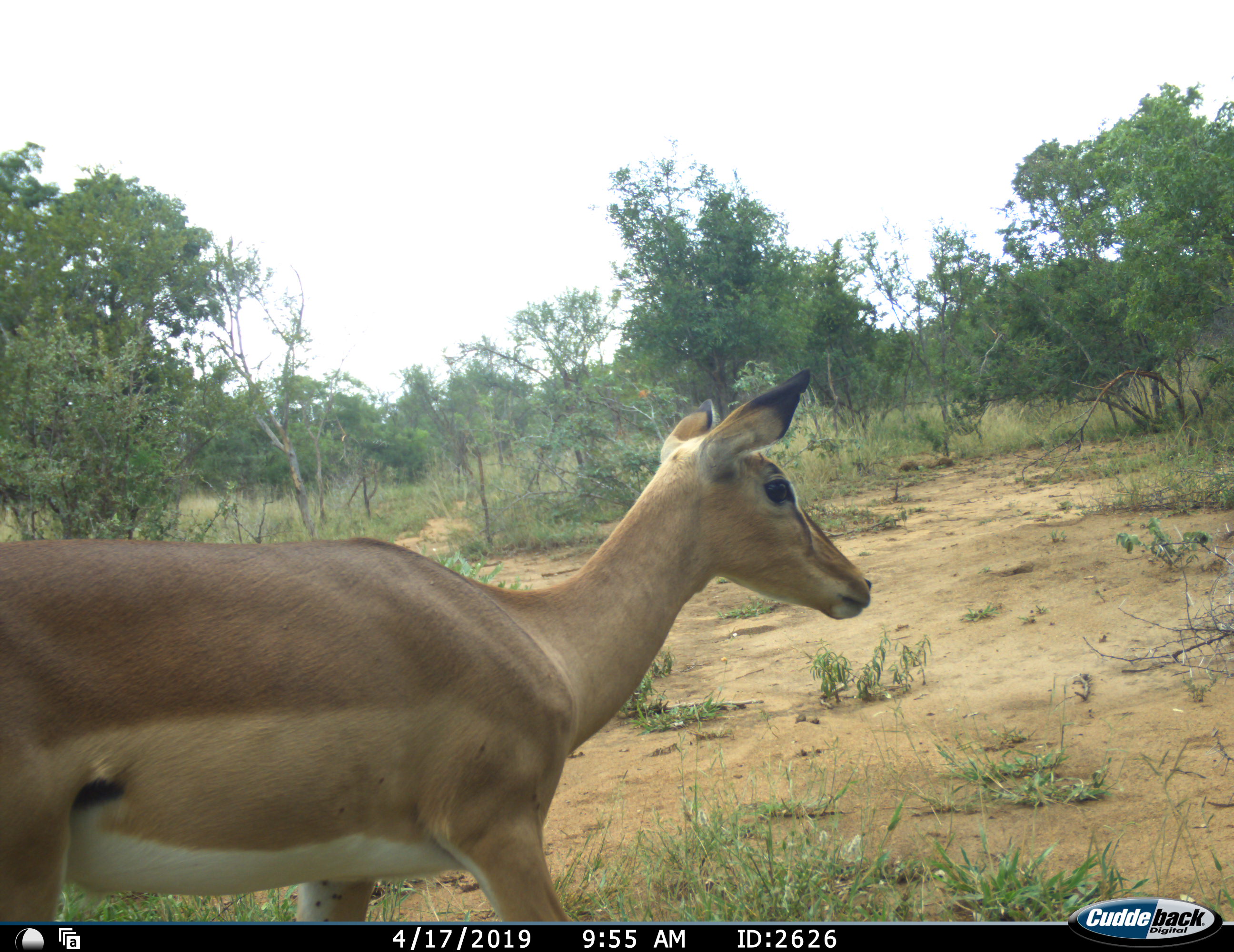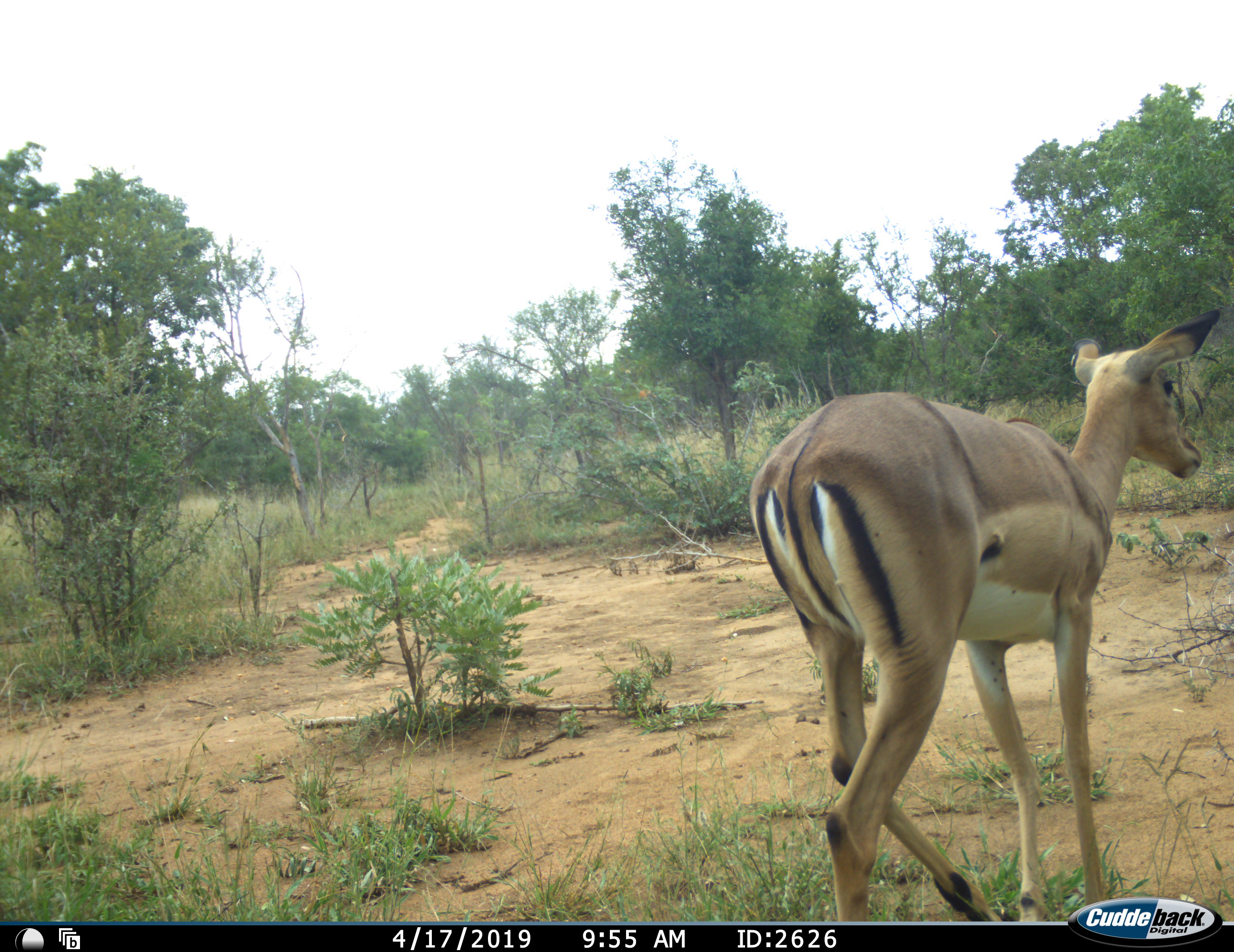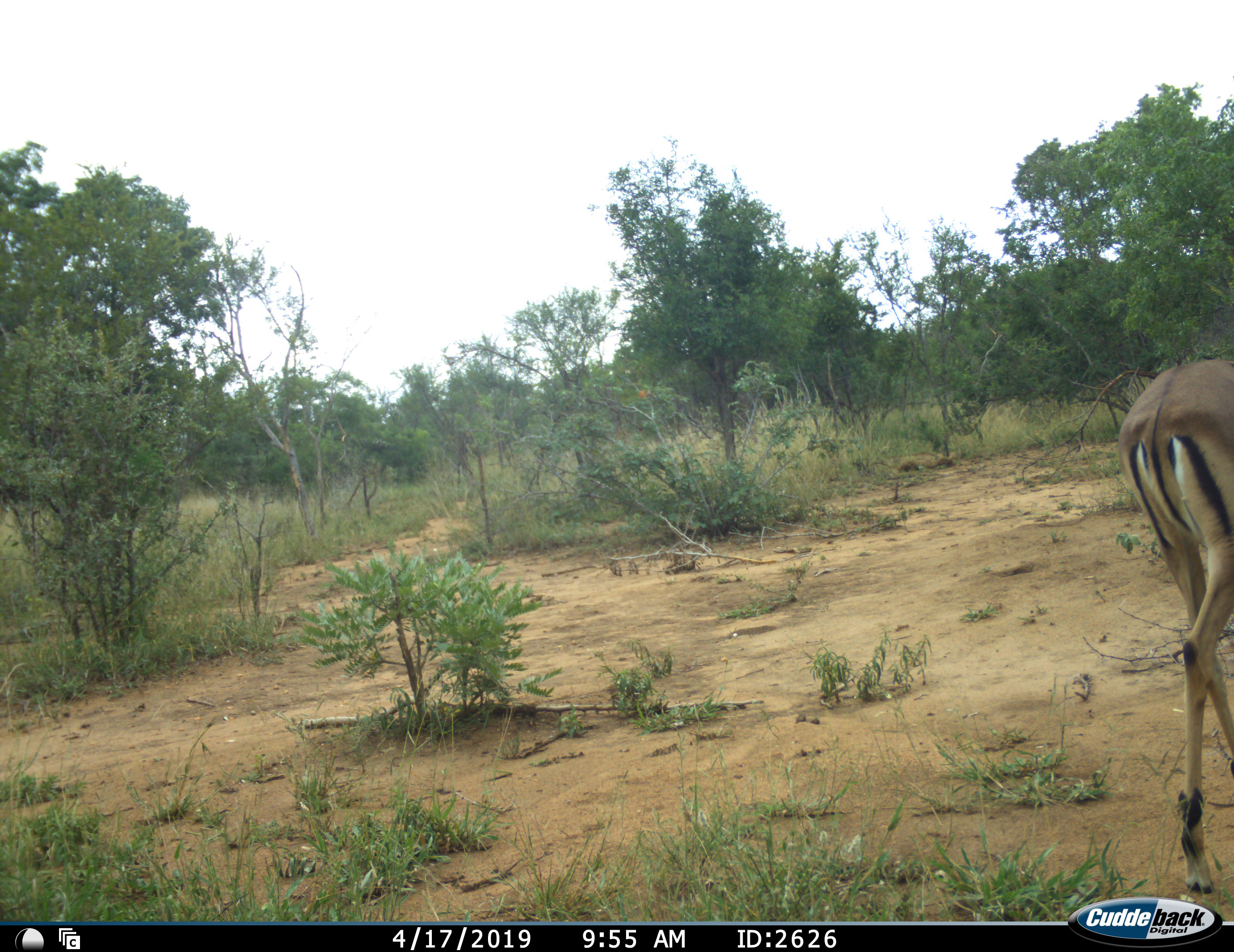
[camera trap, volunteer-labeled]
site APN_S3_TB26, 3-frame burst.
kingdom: Animalia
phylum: Chordata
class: Mammalia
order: Artiodactyla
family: Bovidae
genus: Aepyceros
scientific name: Aepyceros melampus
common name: impala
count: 1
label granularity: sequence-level